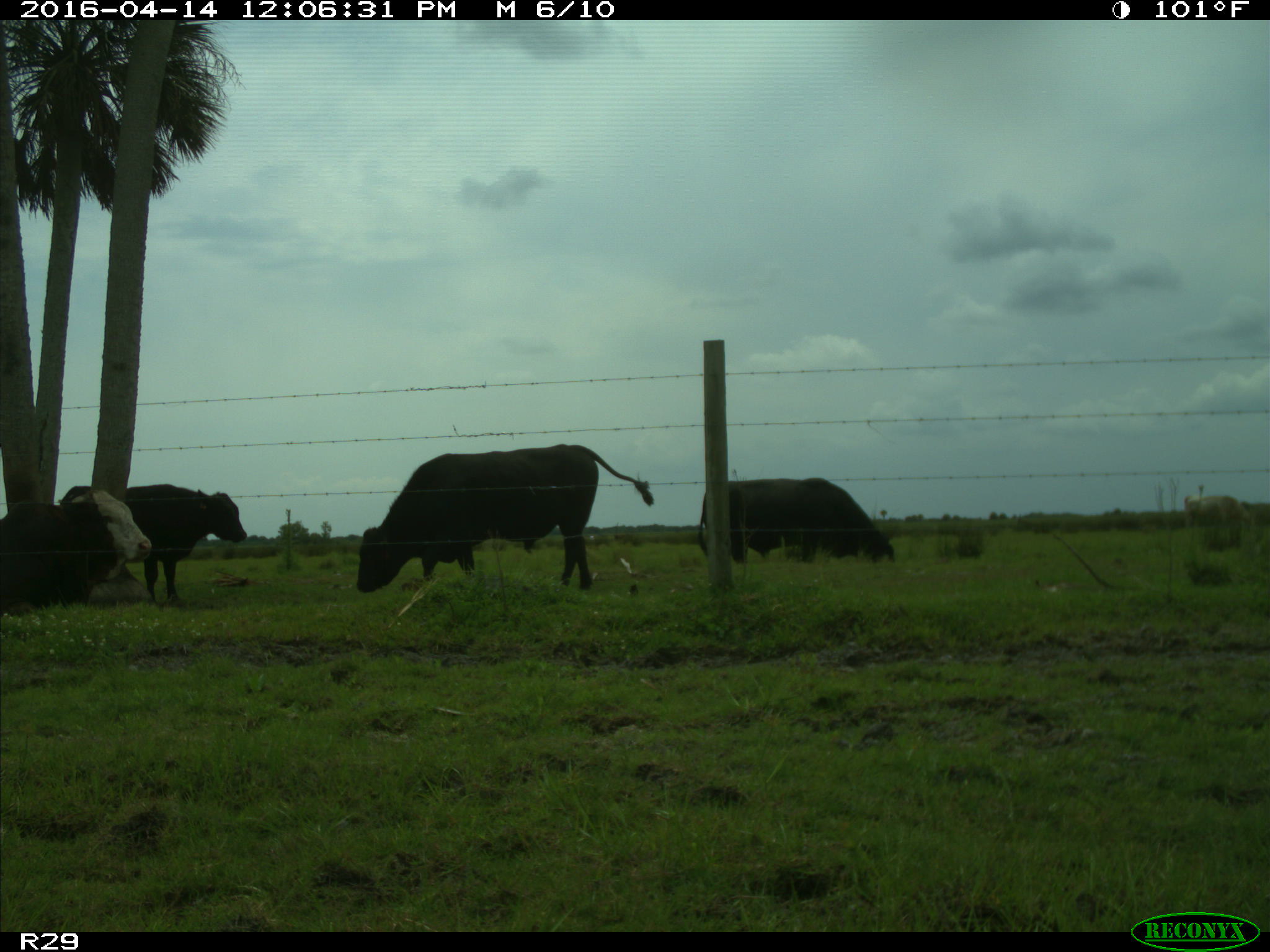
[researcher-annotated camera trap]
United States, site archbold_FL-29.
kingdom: Animalia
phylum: Chordata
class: Mammalia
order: Artiodactyla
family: Bovidae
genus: Bos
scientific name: Bos taurus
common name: domestic cow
Bos taurus (domestic cow).